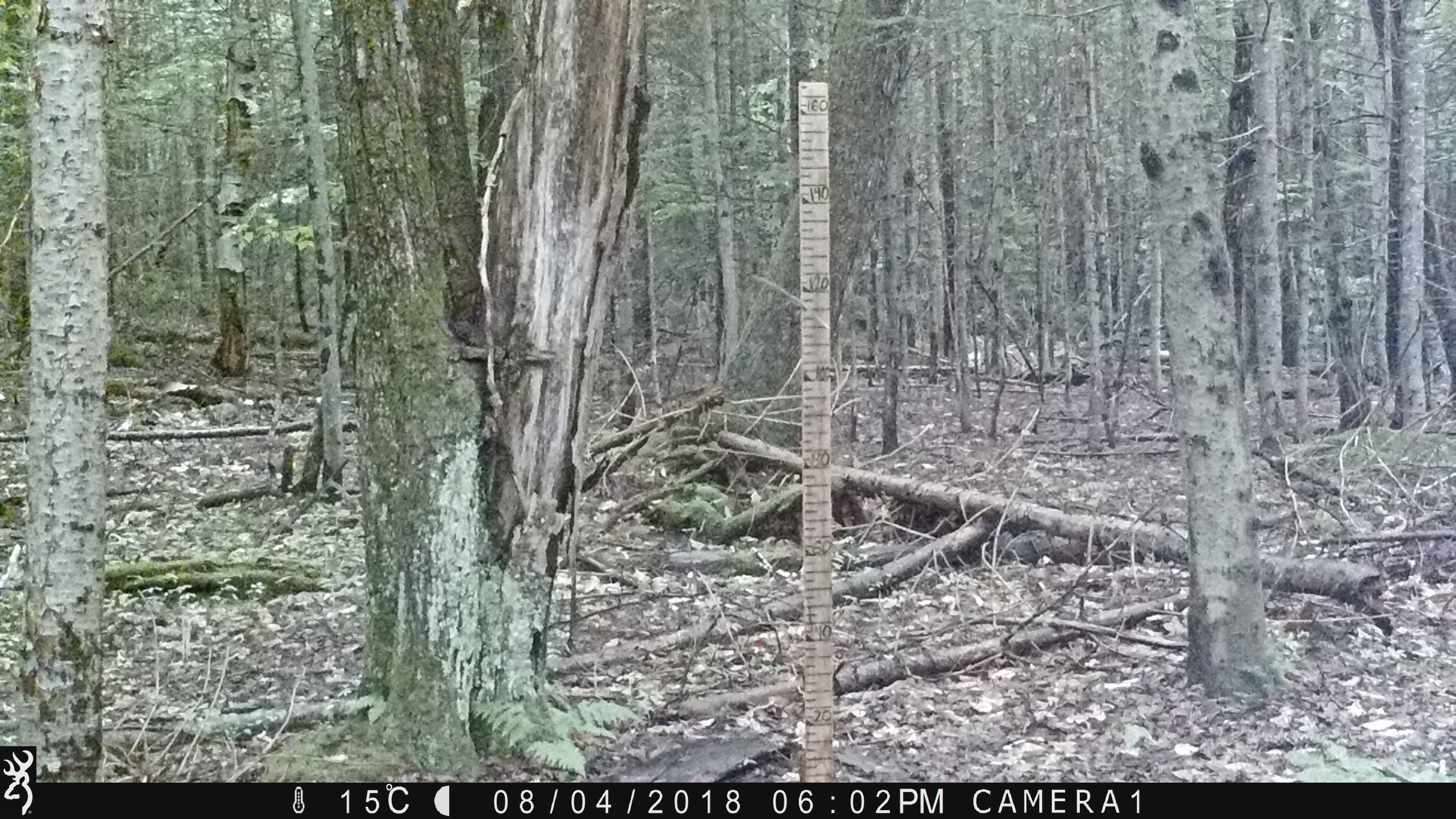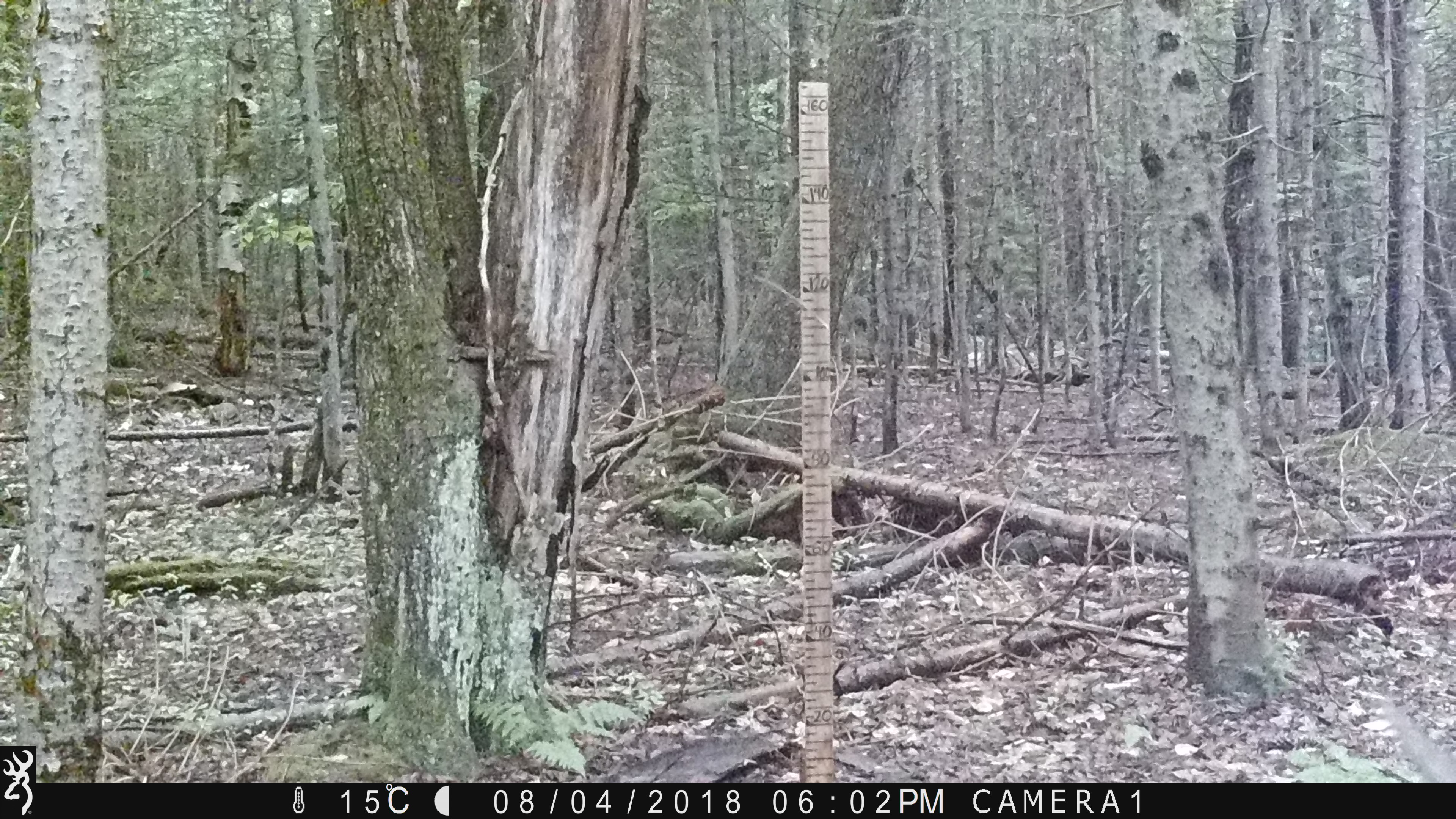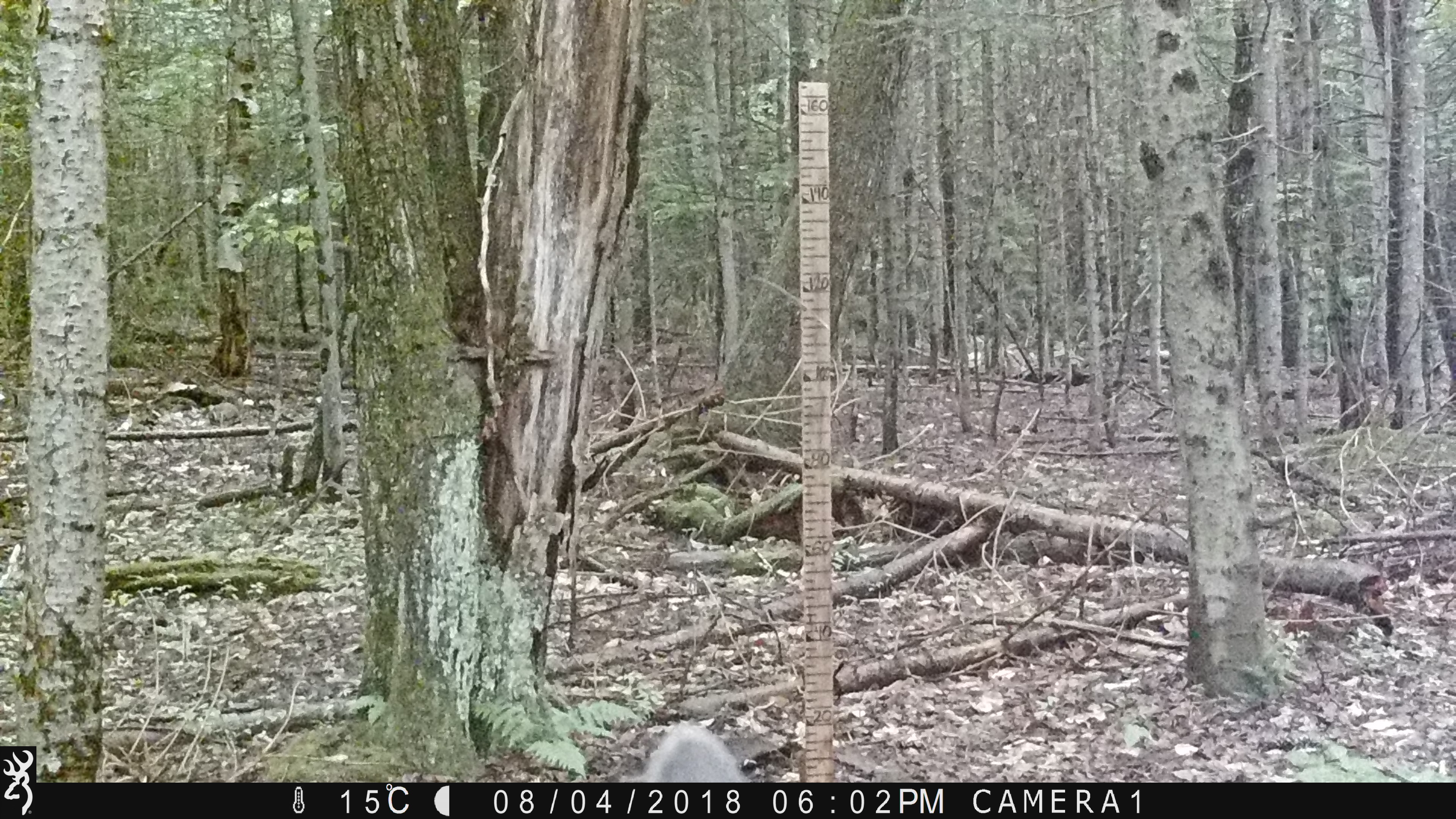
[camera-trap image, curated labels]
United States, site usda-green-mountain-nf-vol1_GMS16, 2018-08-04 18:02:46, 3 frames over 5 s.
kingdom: Animalia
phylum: Chordata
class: Mammalia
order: Artiodactyla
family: Cervidae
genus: Odocoileus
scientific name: Odocoileus virginianus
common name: white-tailed deer